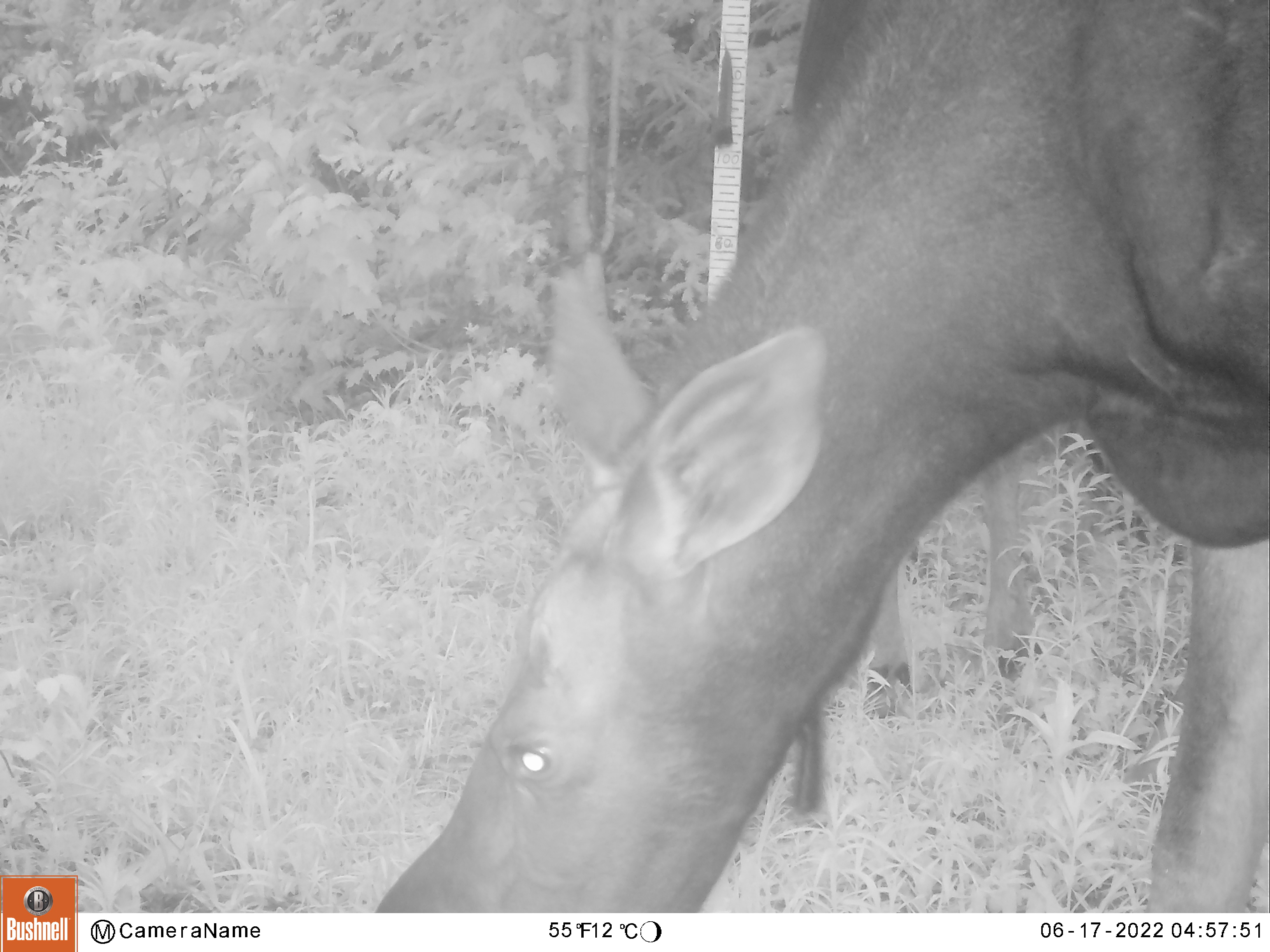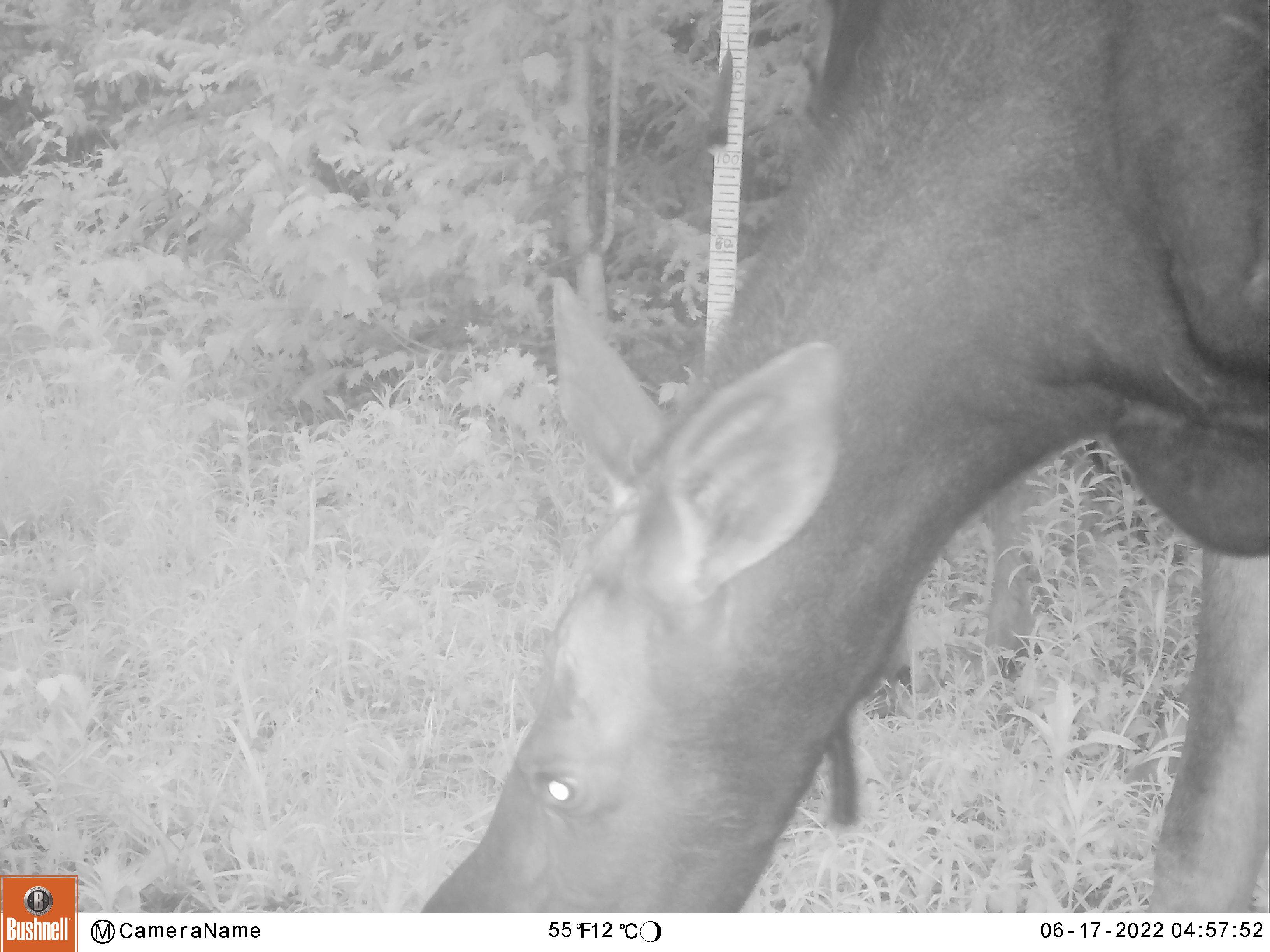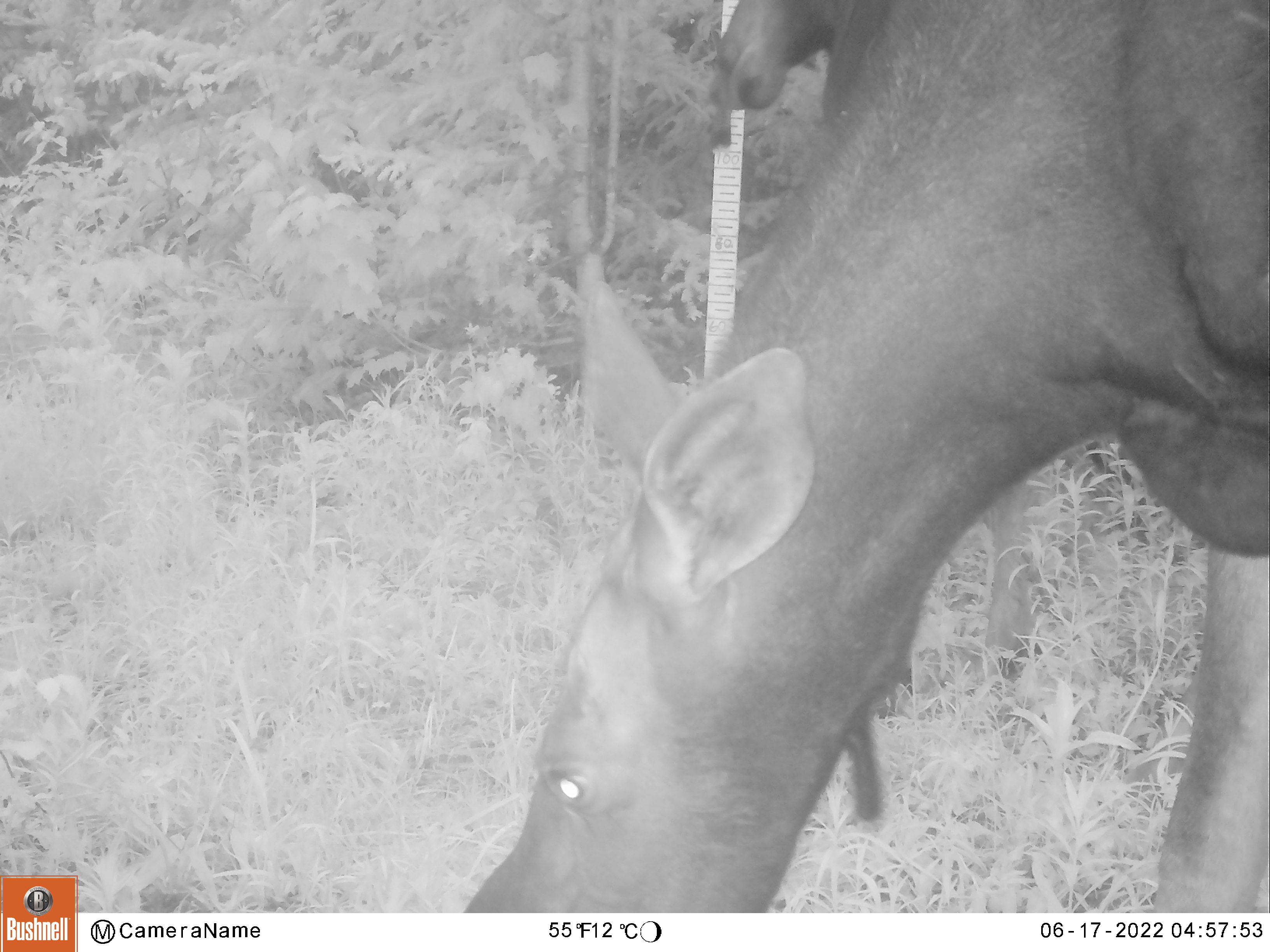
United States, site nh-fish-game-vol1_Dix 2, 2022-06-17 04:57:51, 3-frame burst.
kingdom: Animalia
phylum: Chordata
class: Mammalia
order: Artiodactyla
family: Cervidae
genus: Alces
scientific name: Alces alces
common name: moose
Moose (Alces alces).